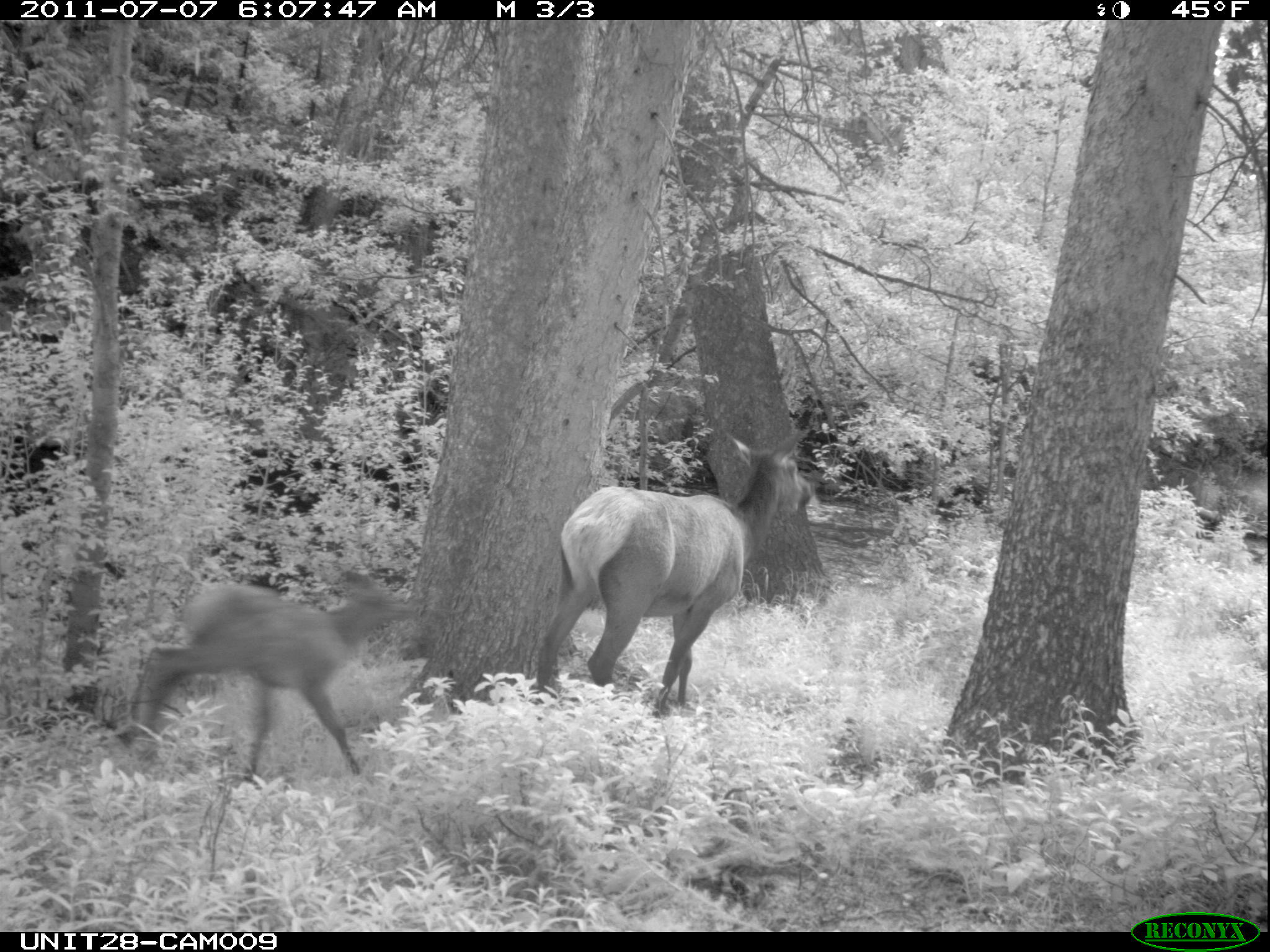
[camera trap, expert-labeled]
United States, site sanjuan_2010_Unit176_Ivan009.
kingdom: Animalia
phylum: Chordata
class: Mammalia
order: Artiodactyla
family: Cervidae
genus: Cervus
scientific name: Cervus elaphus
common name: red deer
Cervus elaphus (red deer).